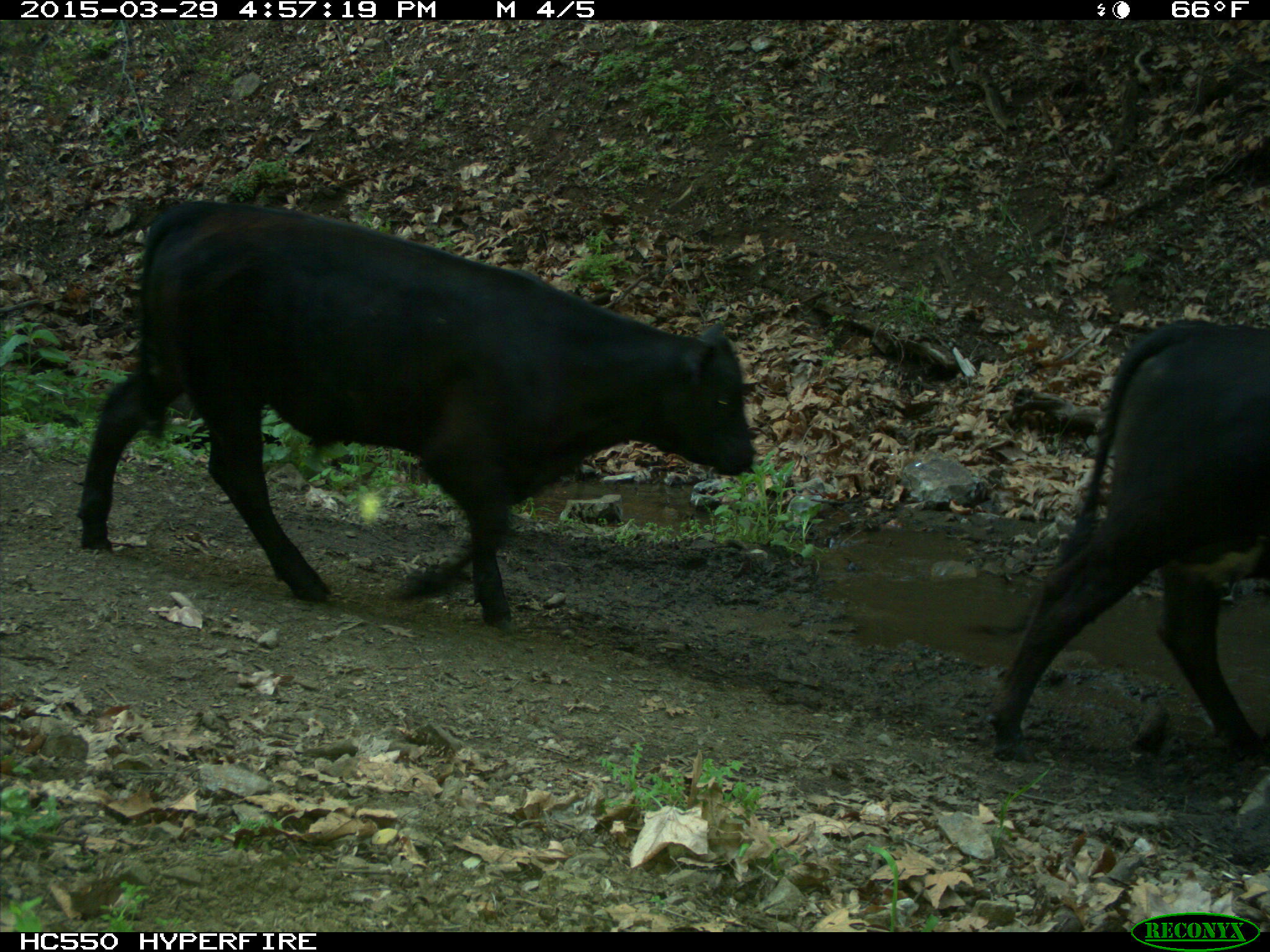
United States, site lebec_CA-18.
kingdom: Animalia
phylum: Chordata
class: Mammalia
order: Artiodactyla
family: Bovidae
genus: Bos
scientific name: Bos taurus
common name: domestic cow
Bos taurus (domestic cow).